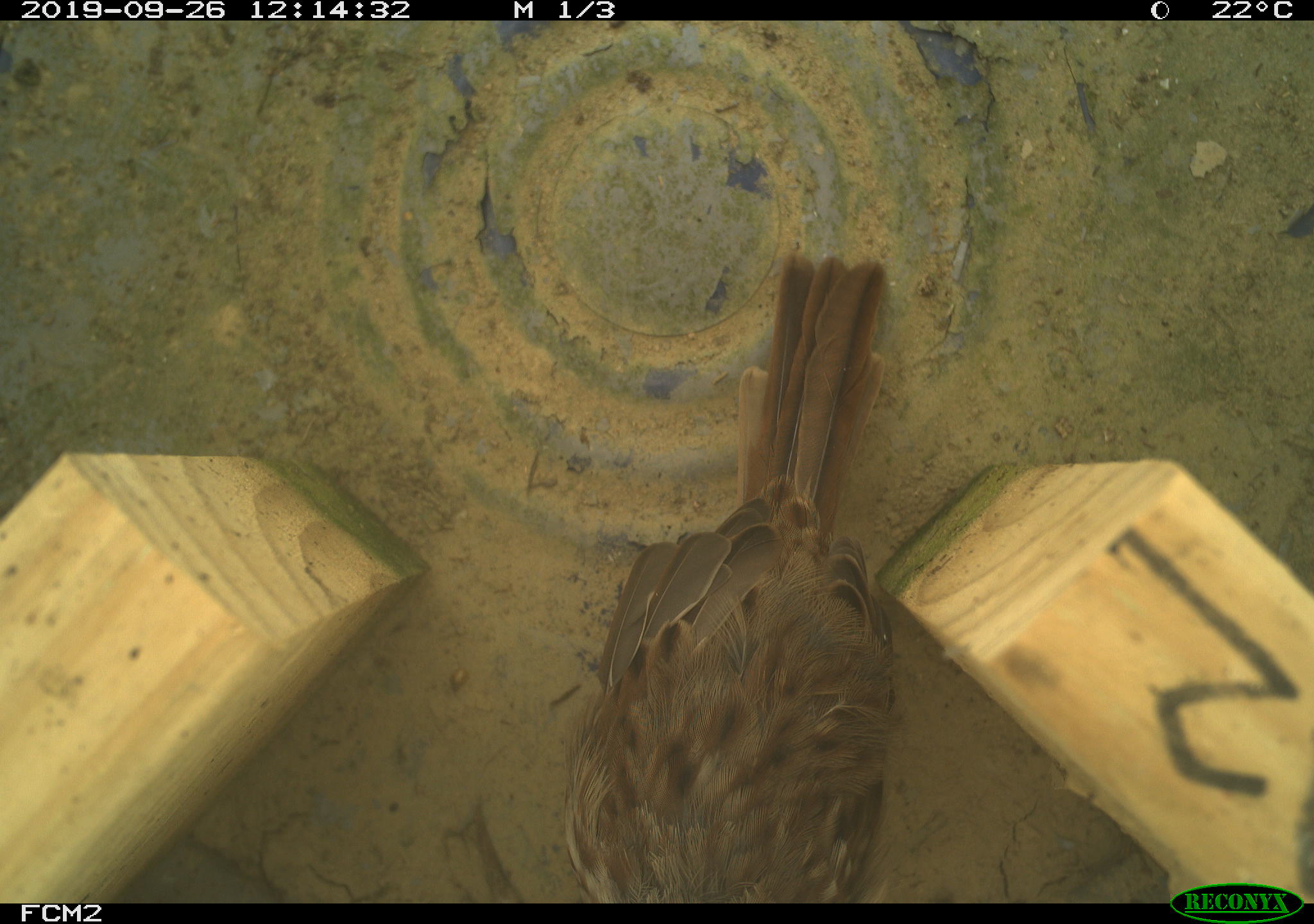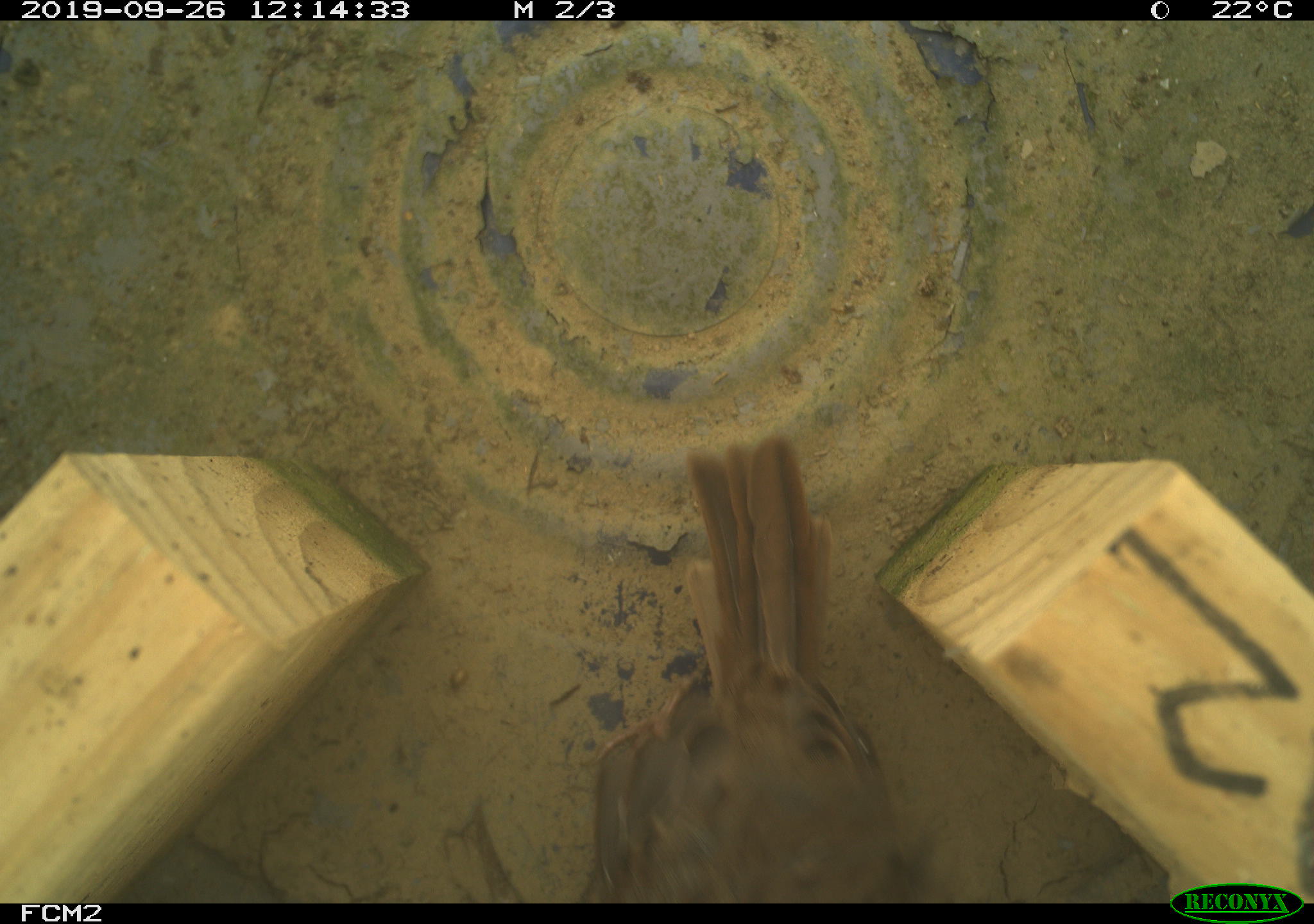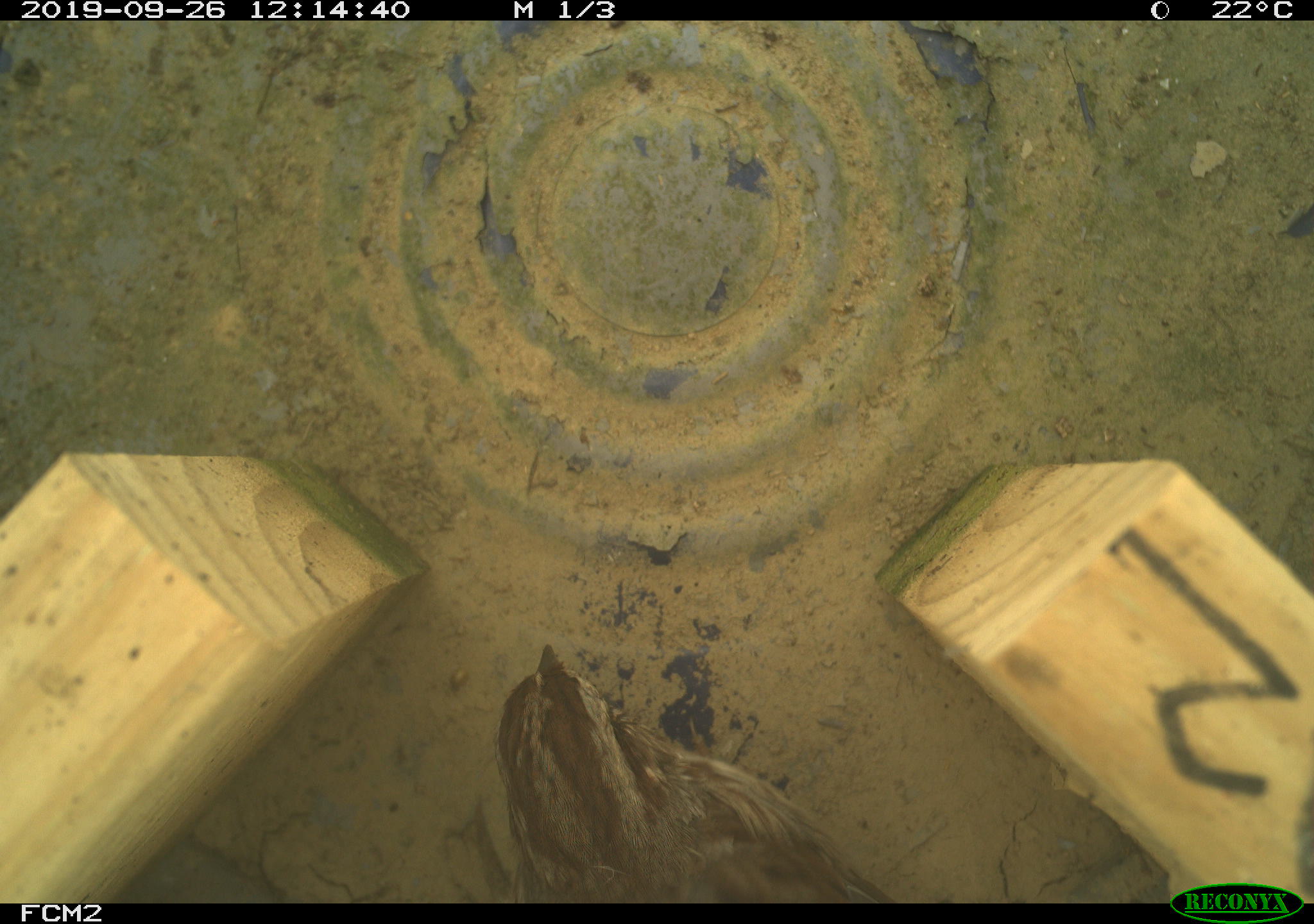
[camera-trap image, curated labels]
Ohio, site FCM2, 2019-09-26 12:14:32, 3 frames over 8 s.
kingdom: Animalia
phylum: Chordata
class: Aves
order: Passeriformes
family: Passerellidae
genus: Melospiza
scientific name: Melospiza melodia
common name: song sparrow